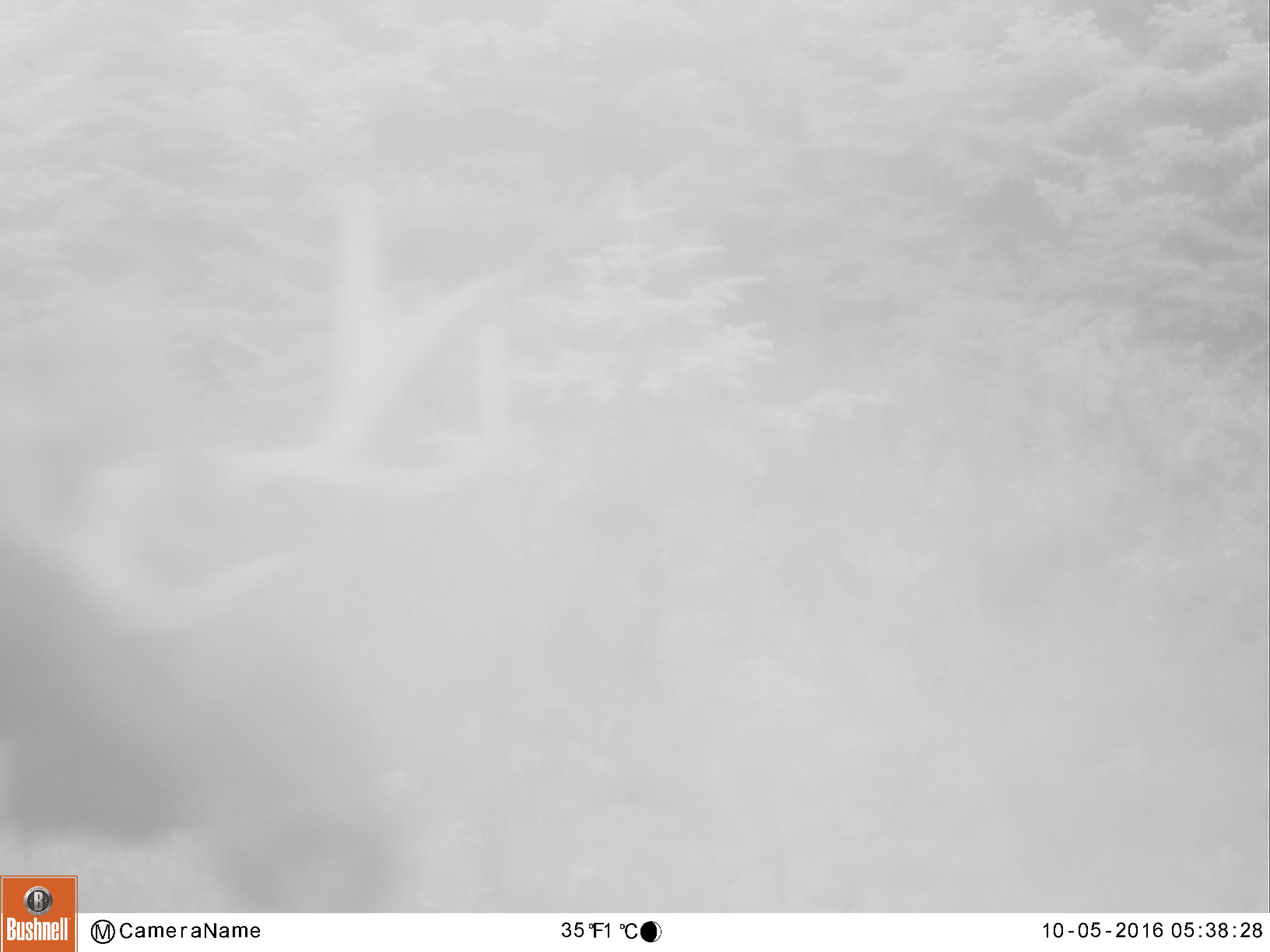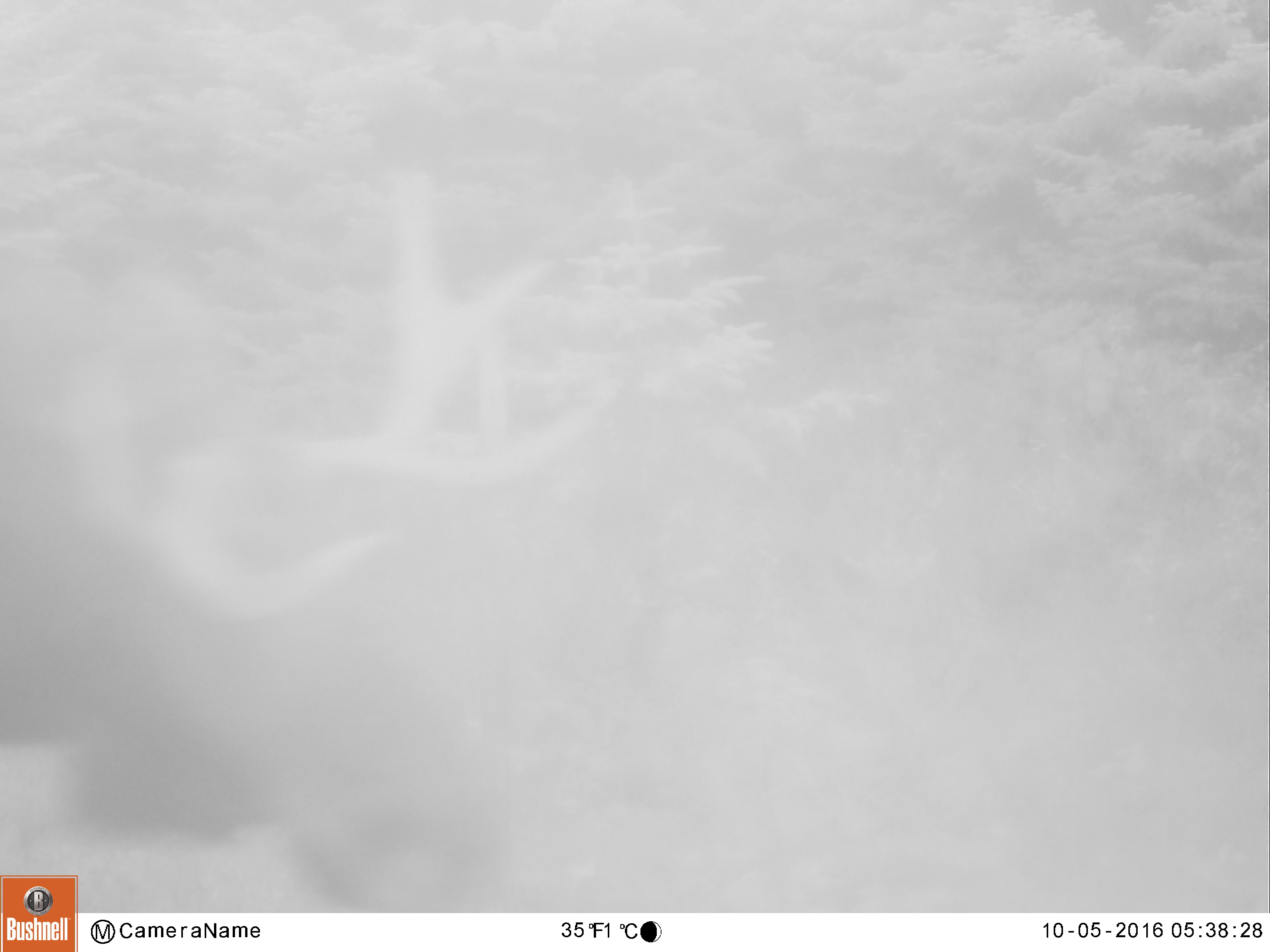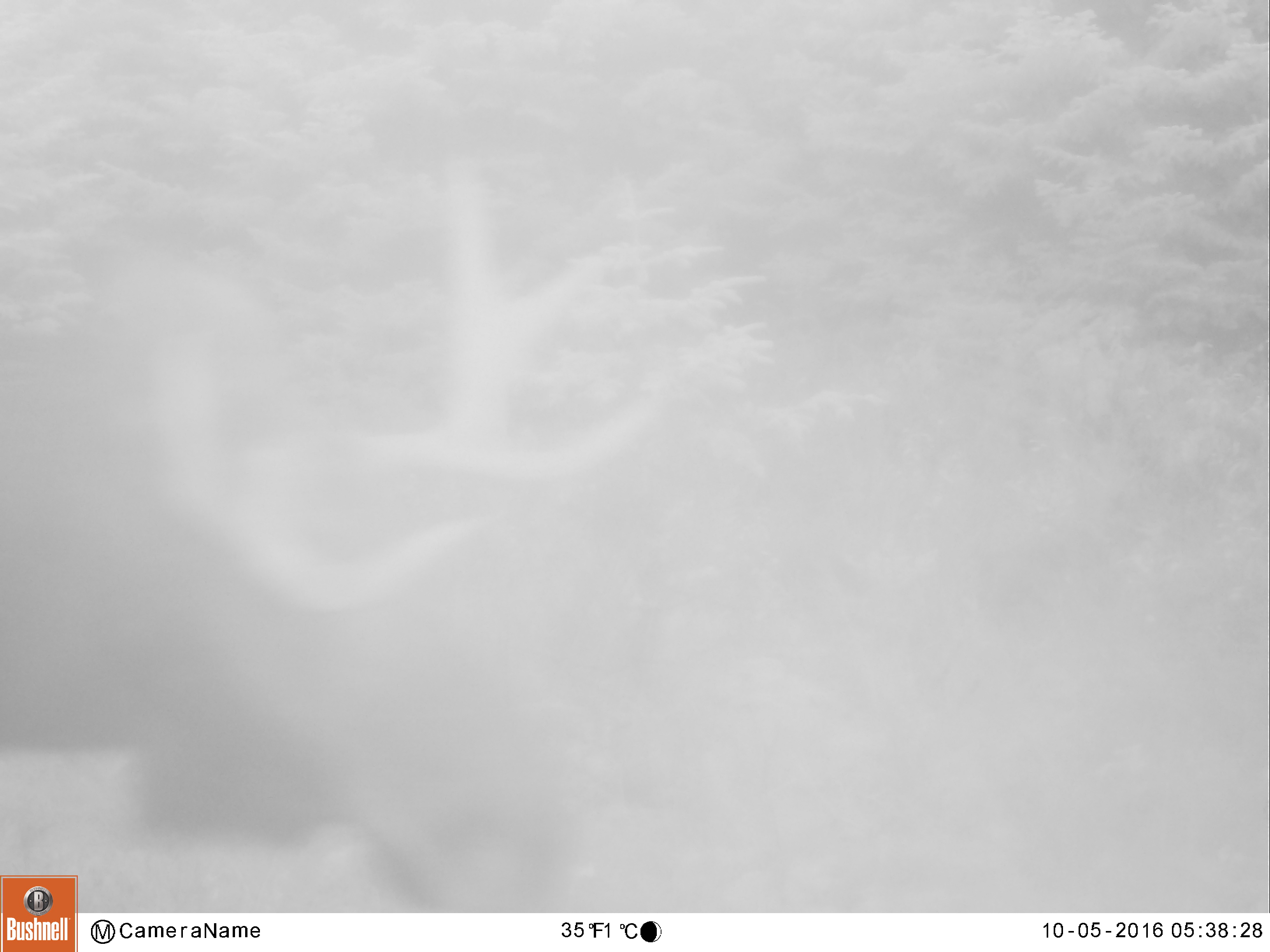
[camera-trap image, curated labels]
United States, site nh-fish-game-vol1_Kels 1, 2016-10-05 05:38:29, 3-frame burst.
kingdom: Animalia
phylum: Chordata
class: Mammalia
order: Artiodactyla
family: Cervidae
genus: Alces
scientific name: Alces alces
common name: moose